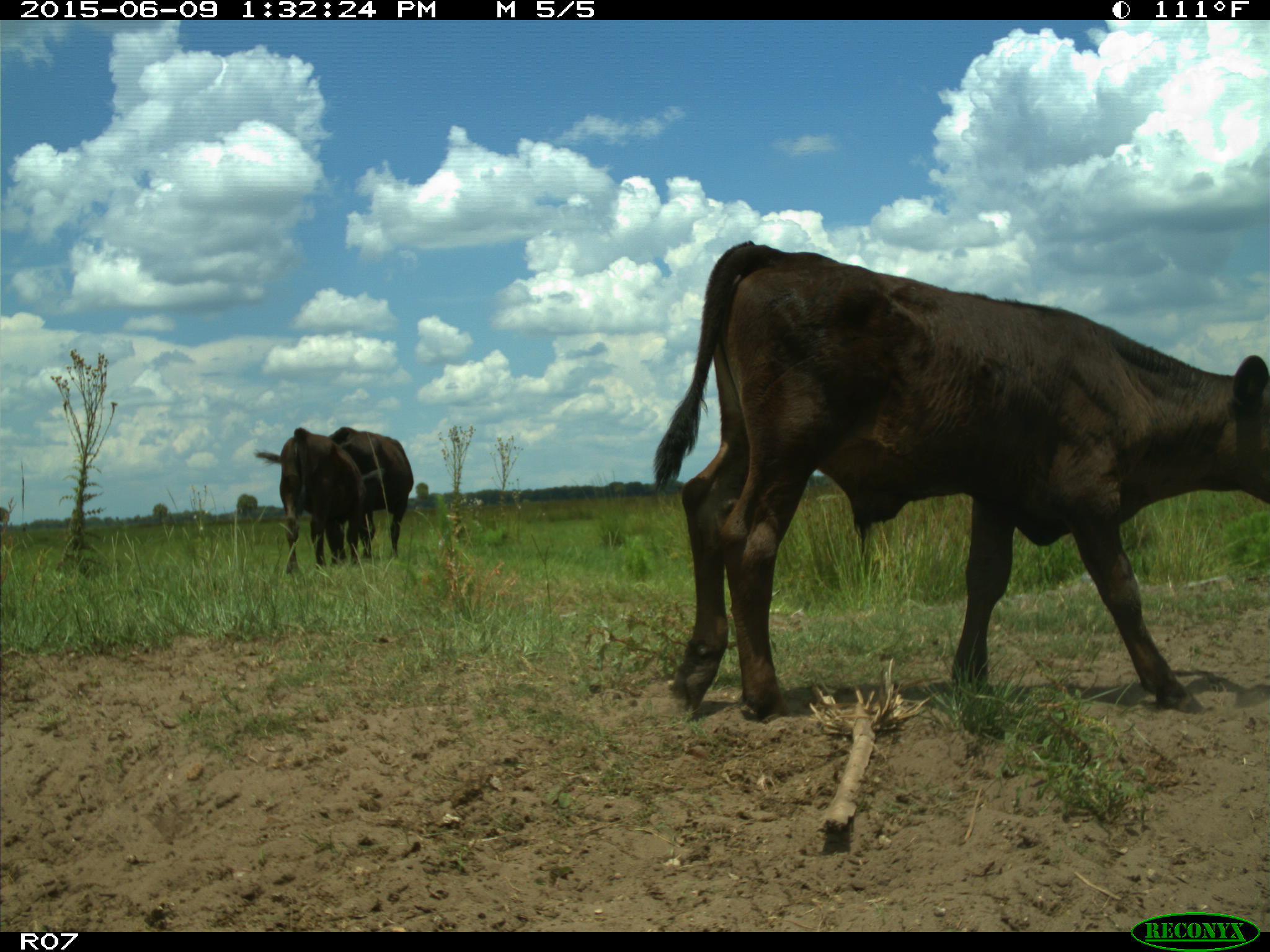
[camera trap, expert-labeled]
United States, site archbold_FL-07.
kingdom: Animalia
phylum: Chordata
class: Mammalia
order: Artiodactyla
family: Bovidae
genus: Bos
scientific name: Bos taurus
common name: domestic cow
Bos taurus (domestic cow).